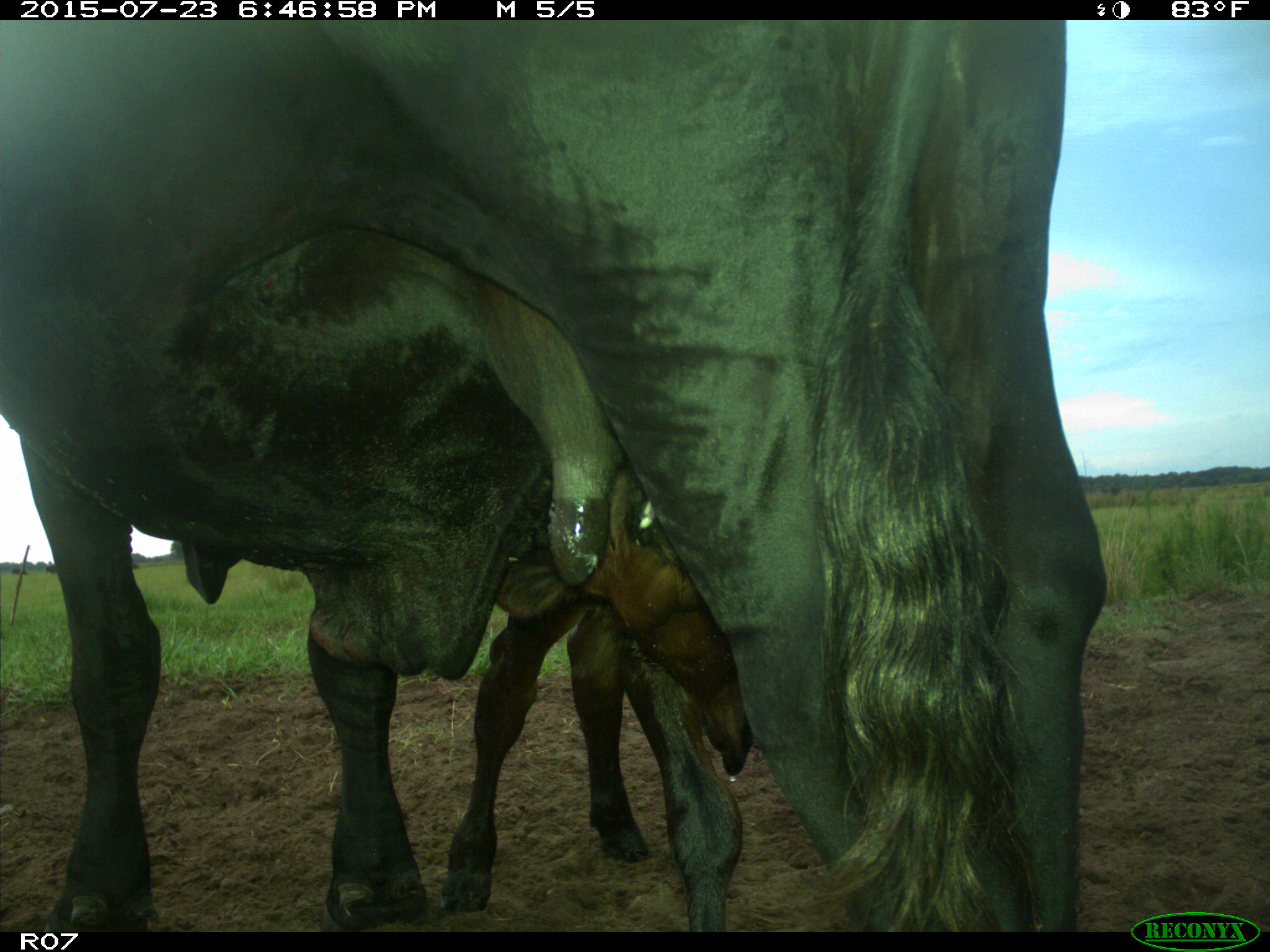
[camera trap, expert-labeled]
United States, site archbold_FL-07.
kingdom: Animalia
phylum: Chordata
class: Mammalia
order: Artiodactyla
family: Bovidae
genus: Bos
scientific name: Bos taurus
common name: domestic cow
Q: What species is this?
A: Bos taurus (domestic cow).